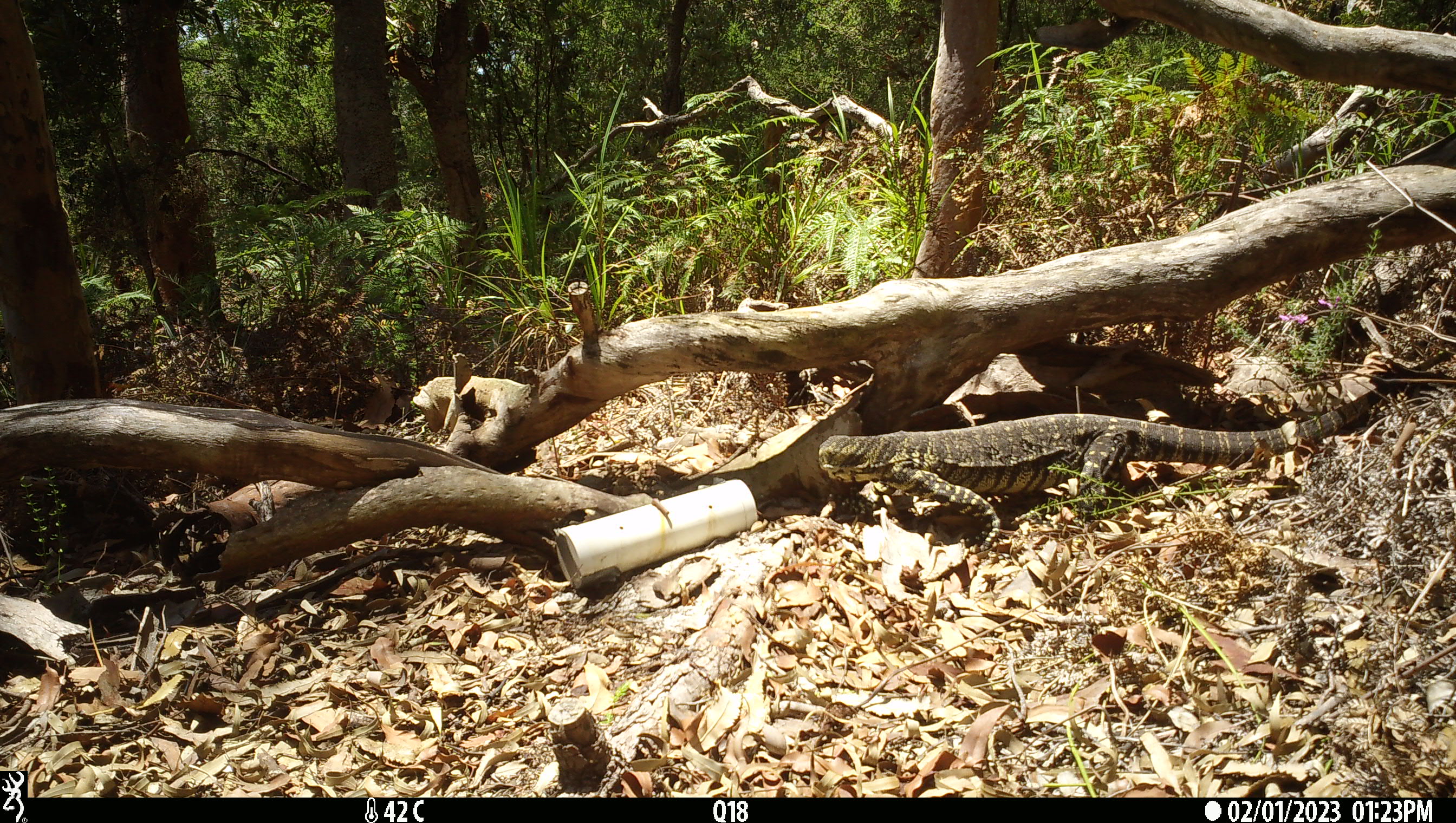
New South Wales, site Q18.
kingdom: Animalia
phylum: Chordata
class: Reptilia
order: Squamata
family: Varanidae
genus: Varanus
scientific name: Varanus varius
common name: lace monitor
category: goanna